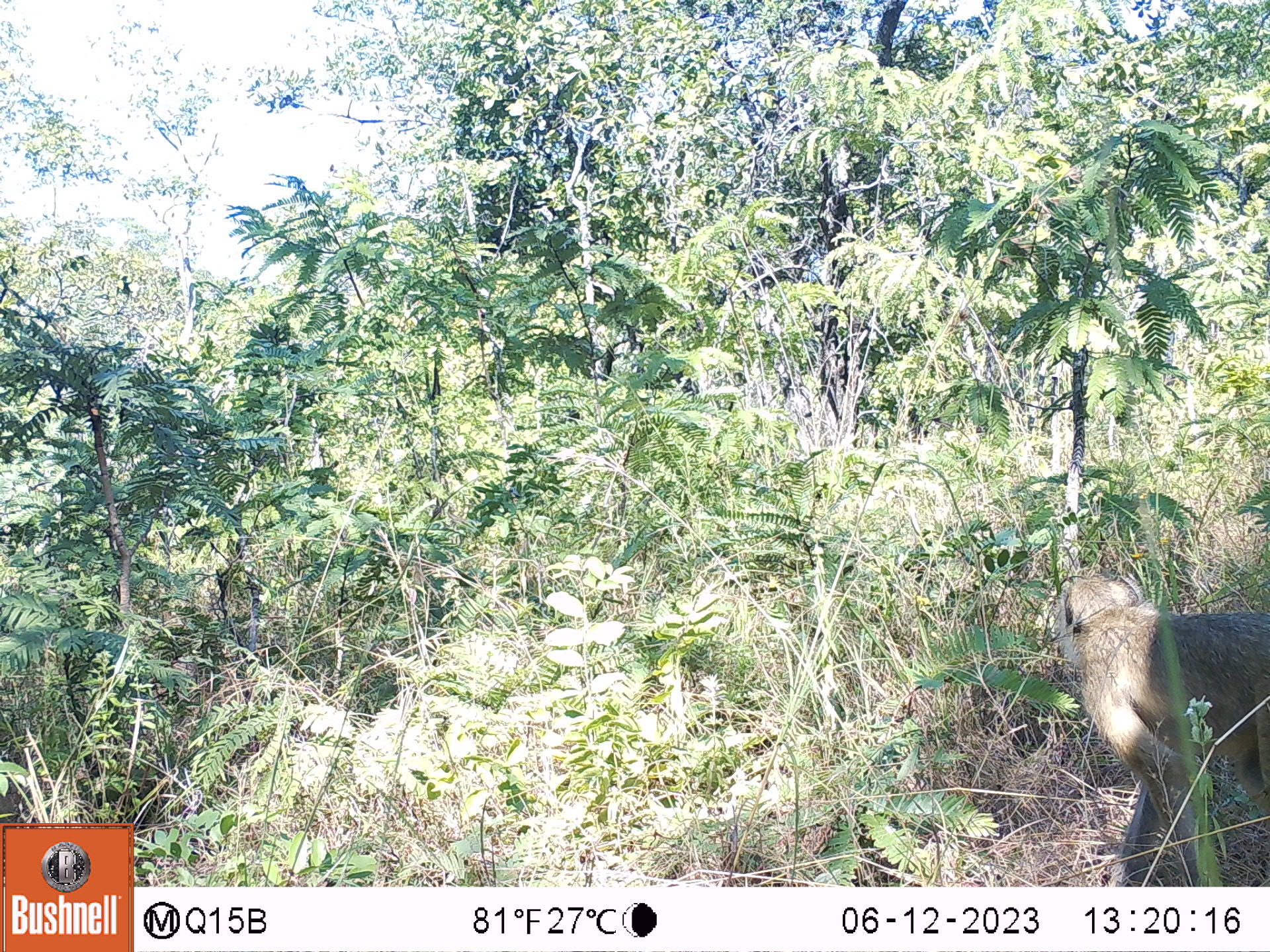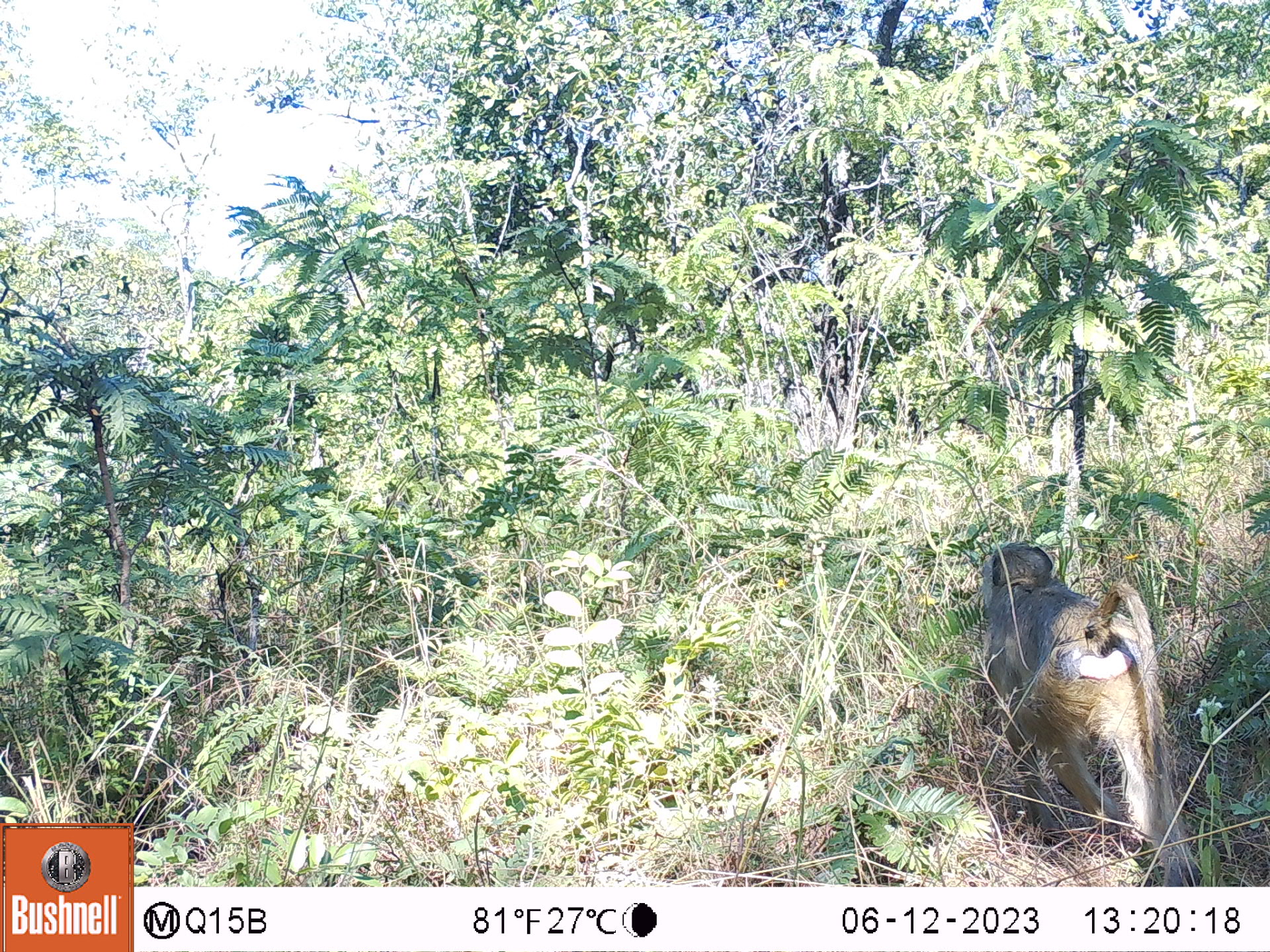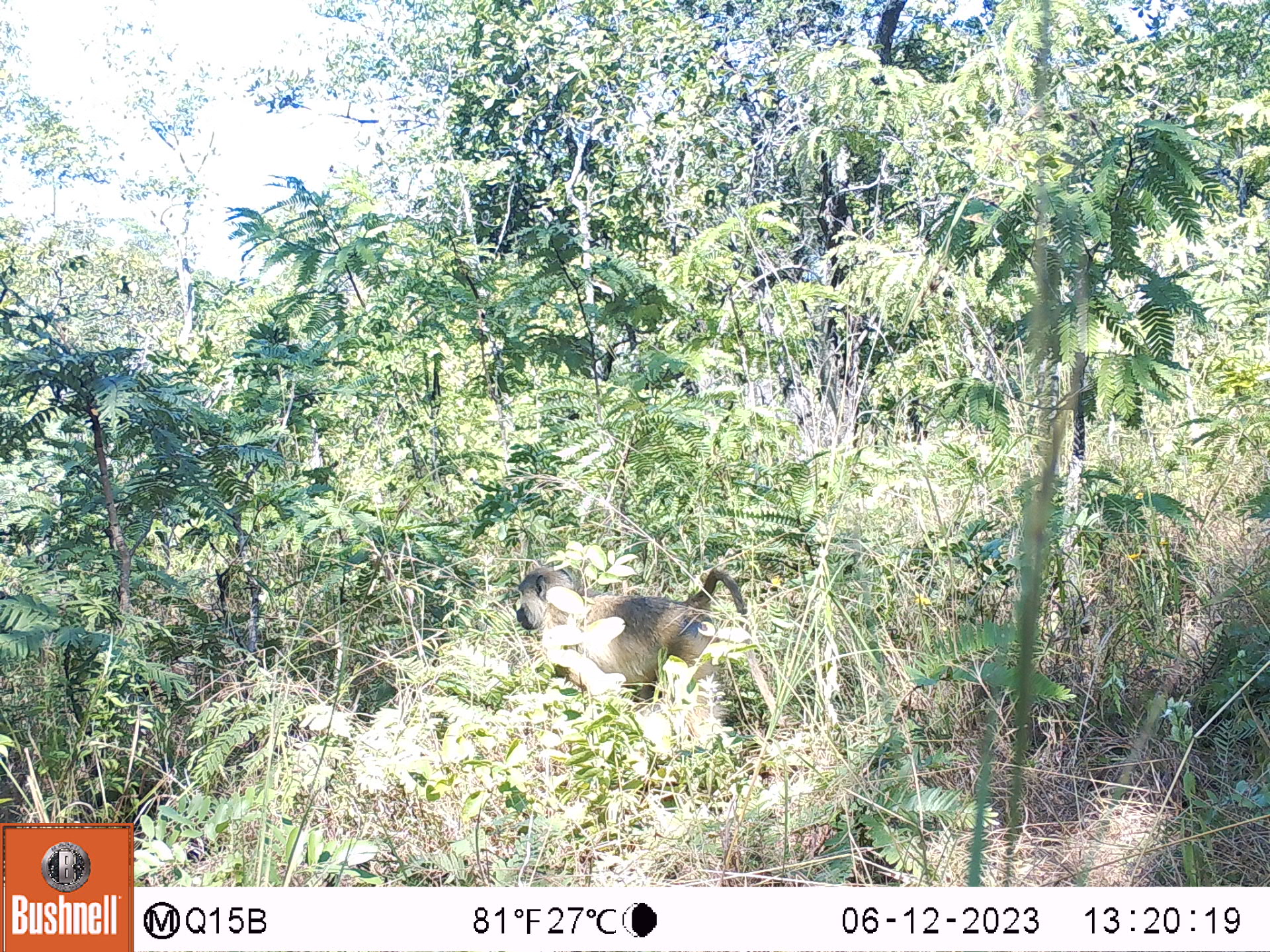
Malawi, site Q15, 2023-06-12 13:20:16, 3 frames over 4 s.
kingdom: Animalia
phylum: Chordata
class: Mammalia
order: Primates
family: Cercopithecidae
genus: Papio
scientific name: Papio cynocephalus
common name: yellow baboon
Yellow baboon (Papio cynocephalus), count 1.